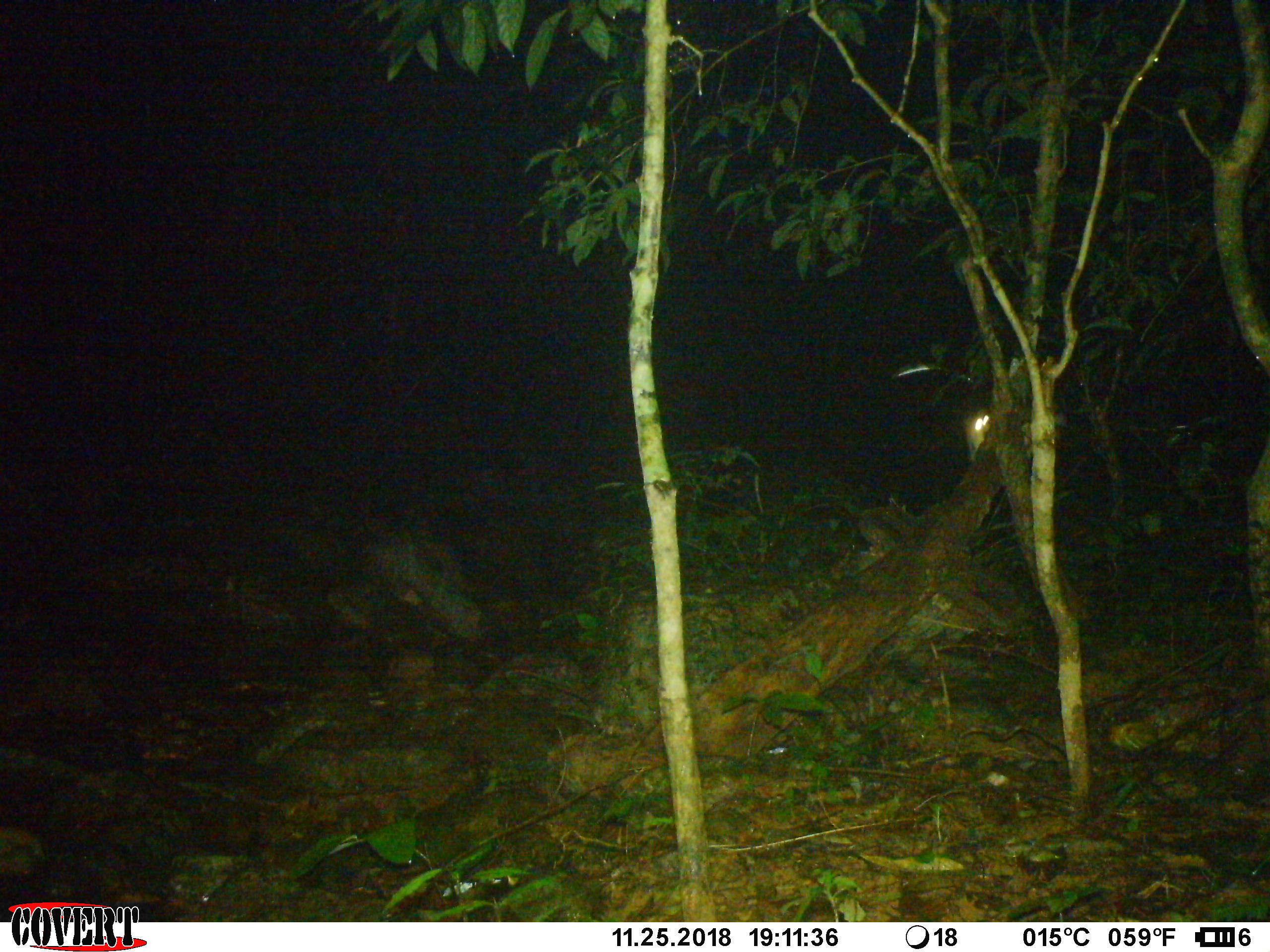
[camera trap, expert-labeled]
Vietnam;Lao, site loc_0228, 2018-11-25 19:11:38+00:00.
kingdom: Animalia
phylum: Chordata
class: Mammalia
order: Carnivora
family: Prionodontidae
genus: Prionodon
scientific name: Prionodon pardicolor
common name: spotted linsang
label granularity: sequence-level